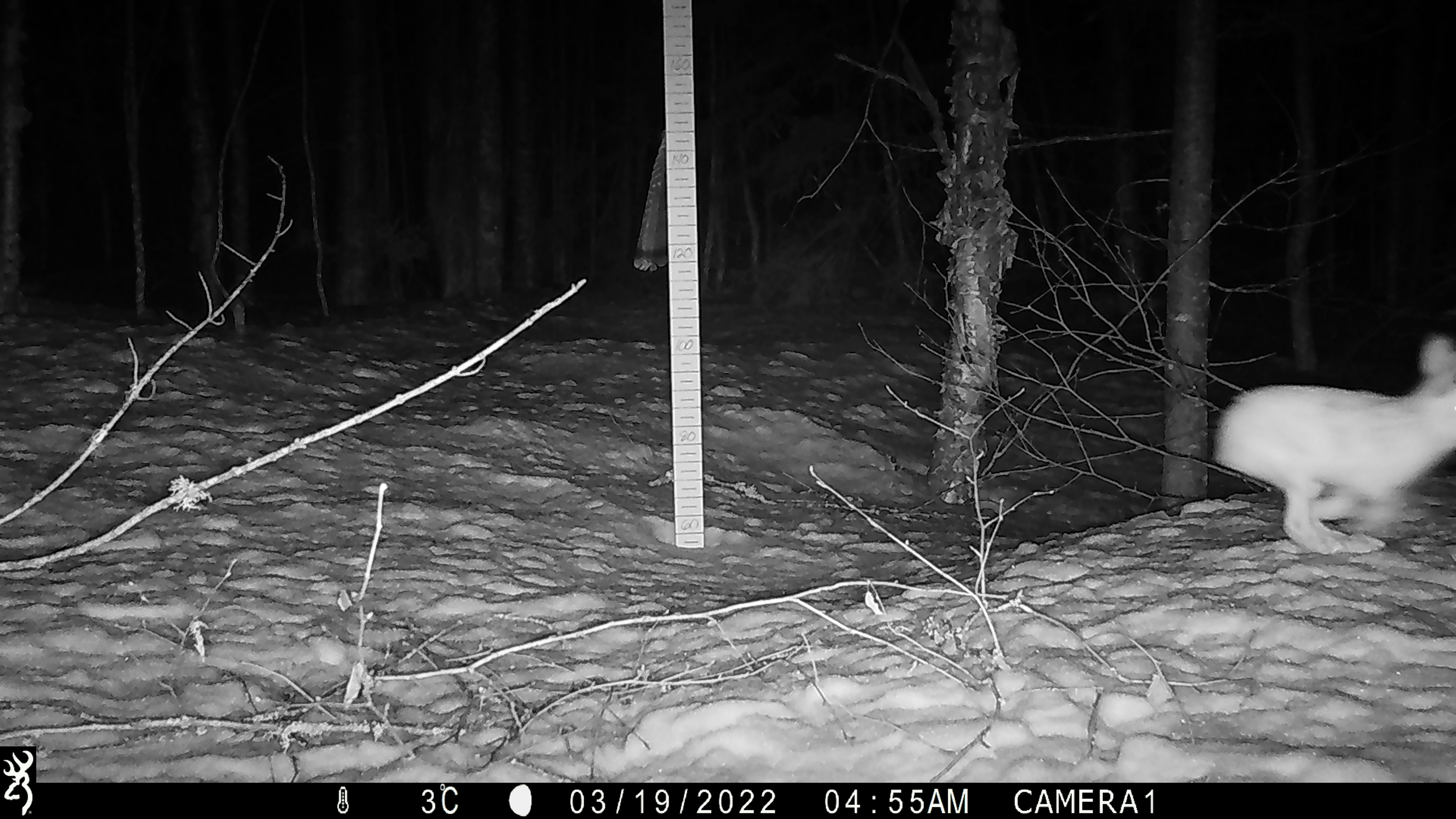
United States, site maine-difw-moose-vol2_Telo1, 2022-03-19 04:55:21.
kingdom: Animalia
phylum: Chordata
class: Mammalia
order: Lagomorpha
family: Leporidae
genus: Lepus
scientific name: Lepus americanus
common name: snowshoe hare